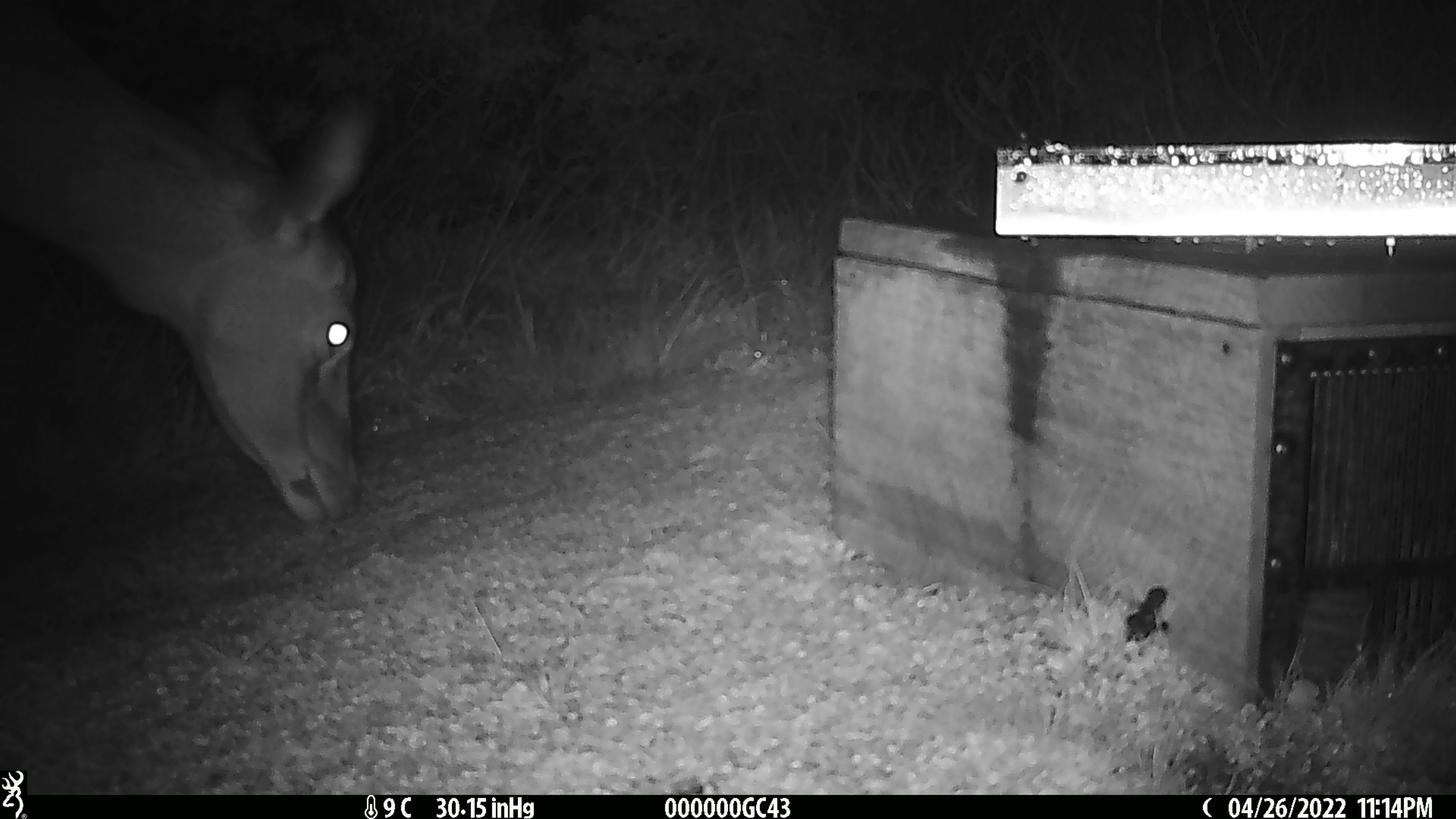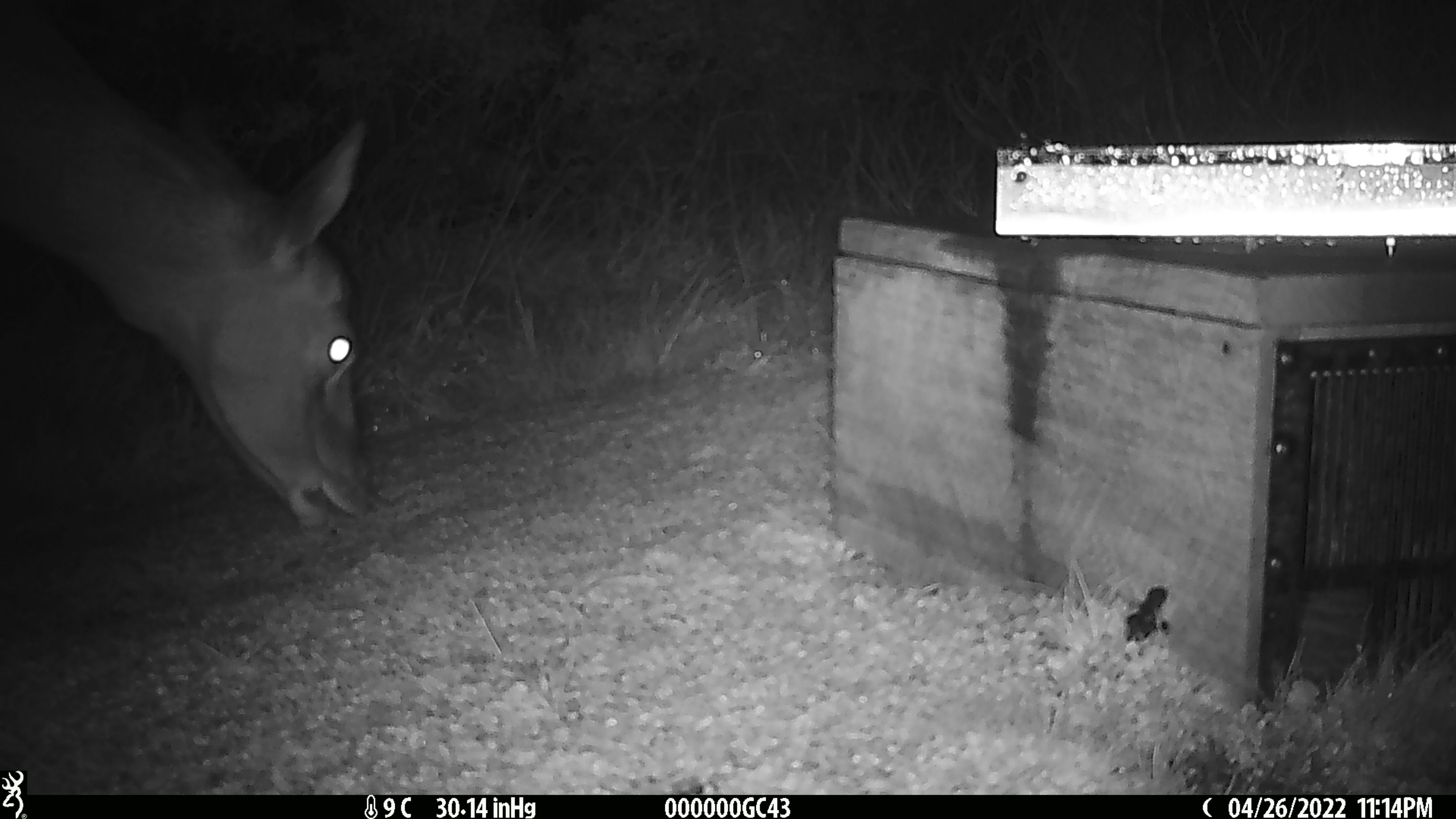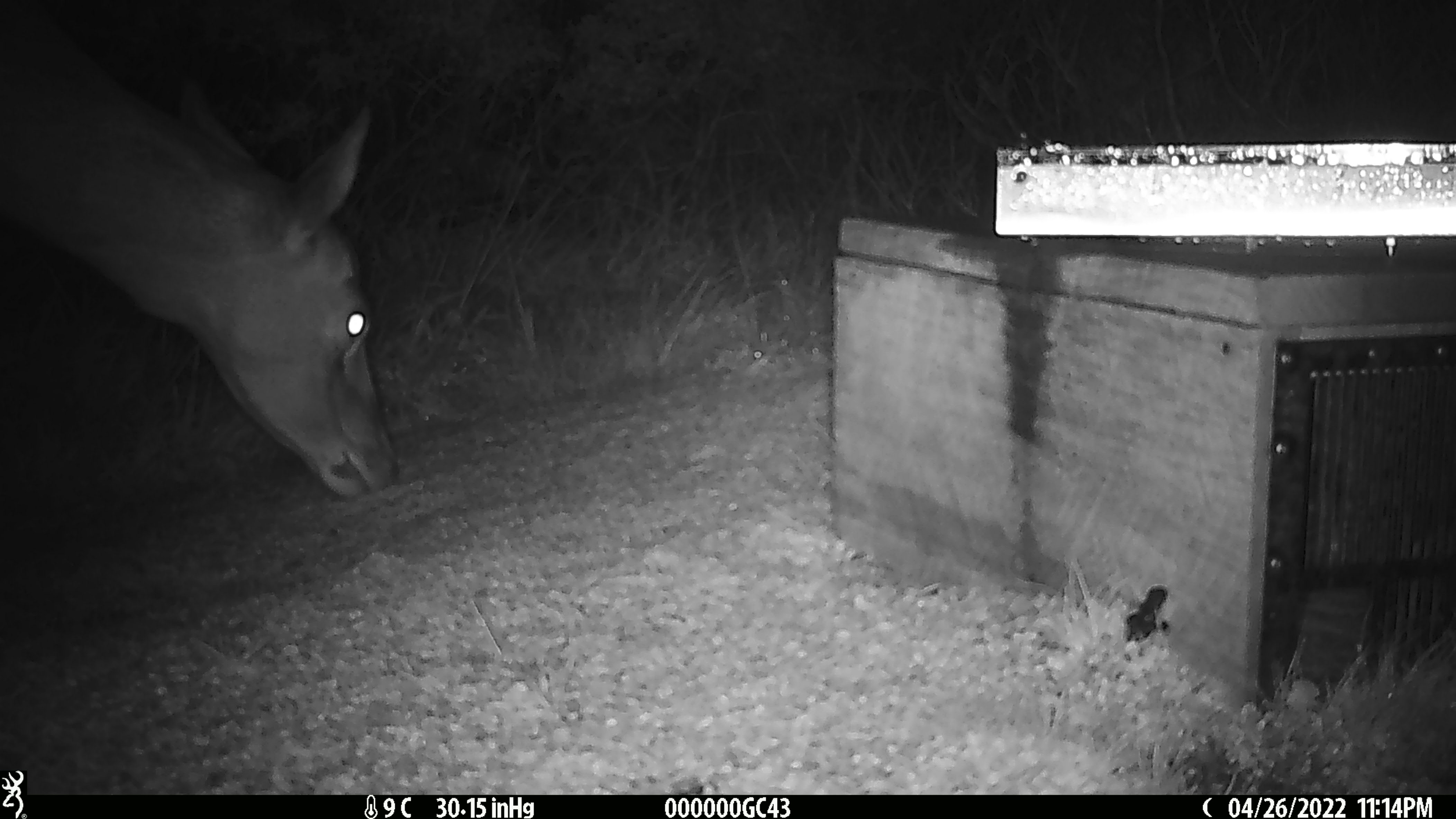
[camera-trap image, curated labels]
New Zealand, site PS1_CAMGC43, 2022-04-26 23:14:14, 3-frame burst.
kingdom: Animalia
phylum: Chordata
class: Mammalia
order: Artiodactyla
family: Cervidae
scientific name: Cervidae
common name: deer